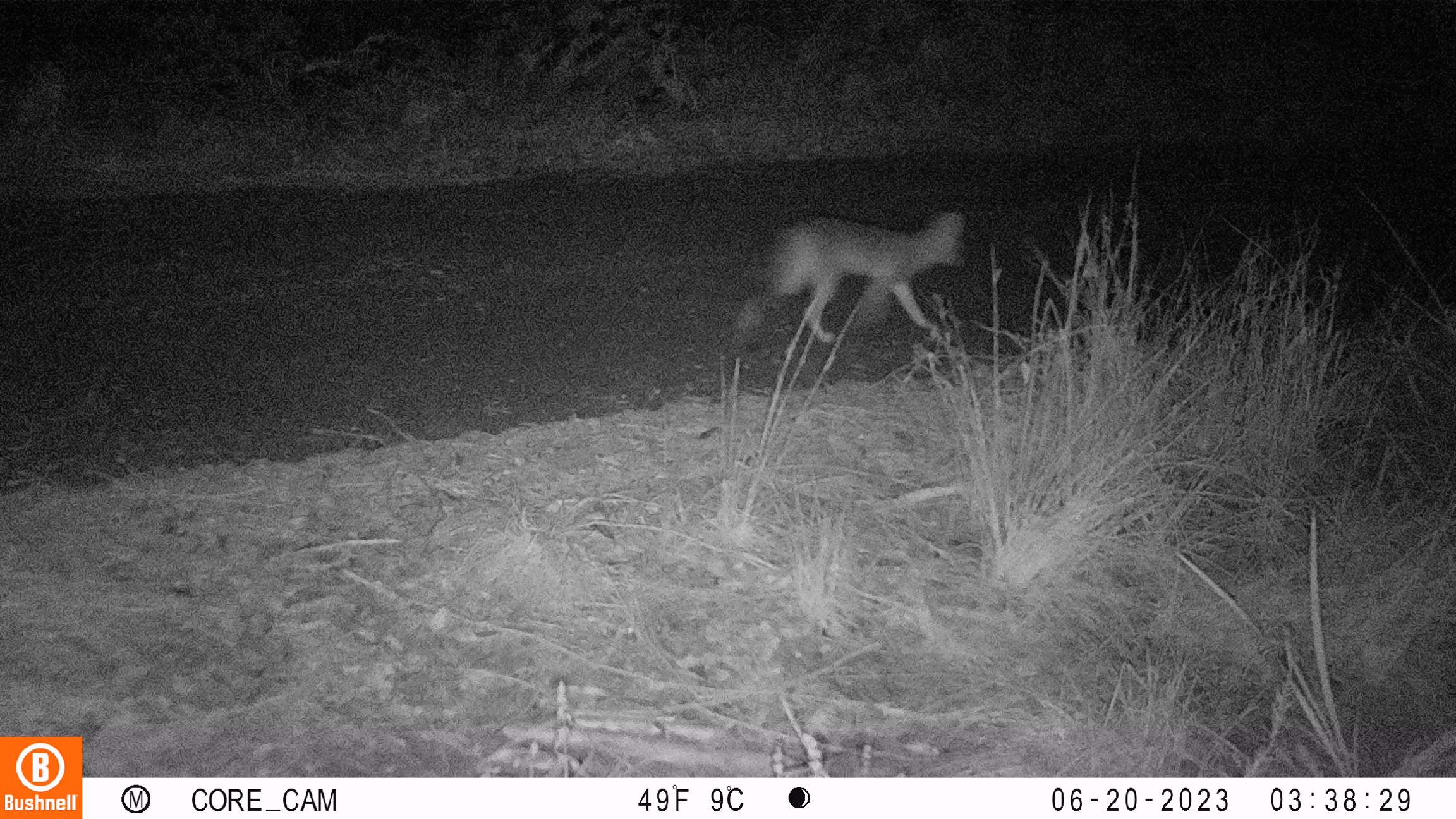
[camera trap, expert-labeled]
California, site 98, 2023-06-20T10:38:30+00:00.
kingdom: Animalia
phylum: Chordata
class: Mammalia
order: Carnivora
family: Canidae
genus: Urocyon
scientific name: Urocyon cinereoargenteus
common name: gray fox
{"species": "gray fox (Urocyon cinereoargenteus)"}